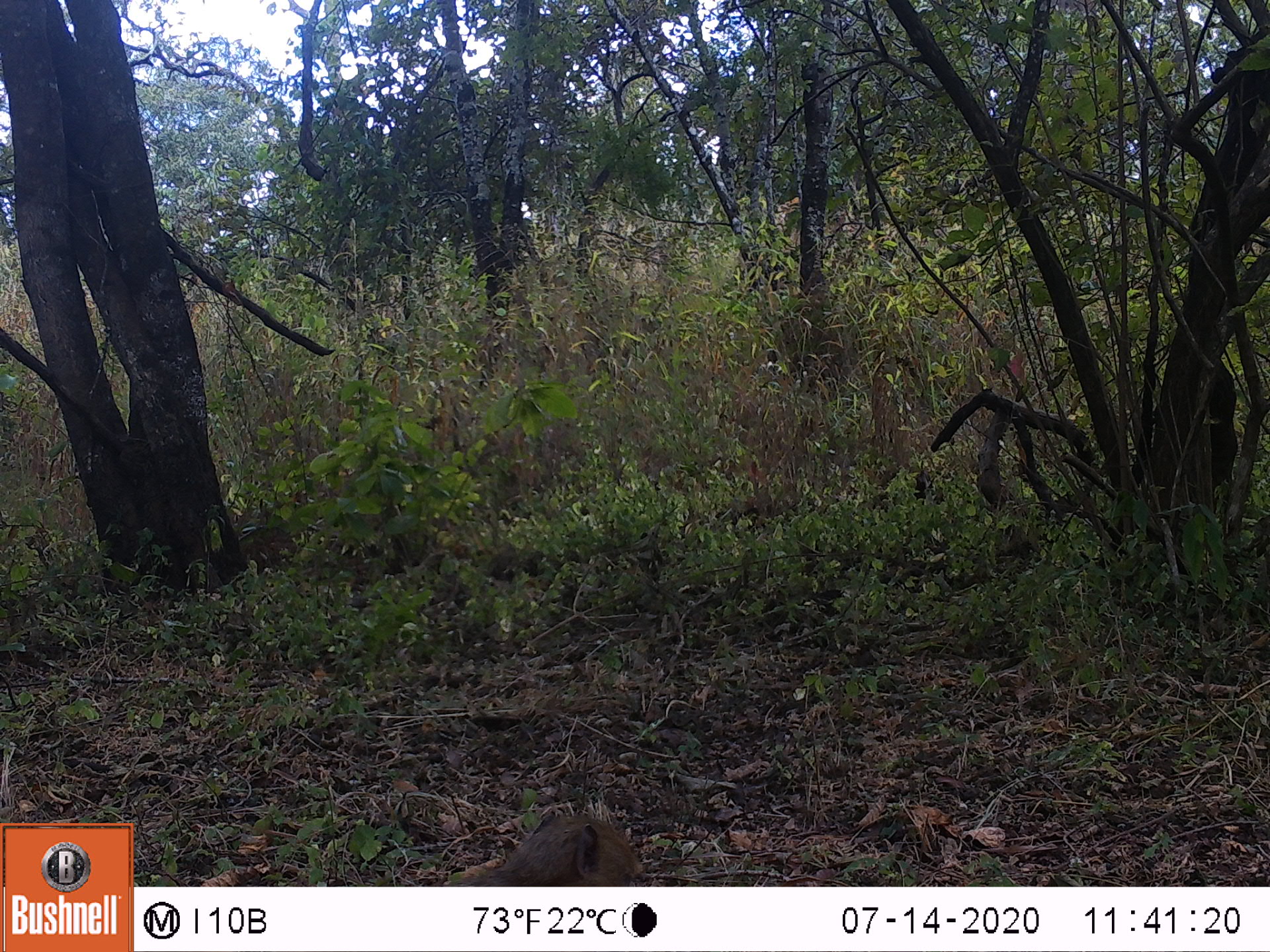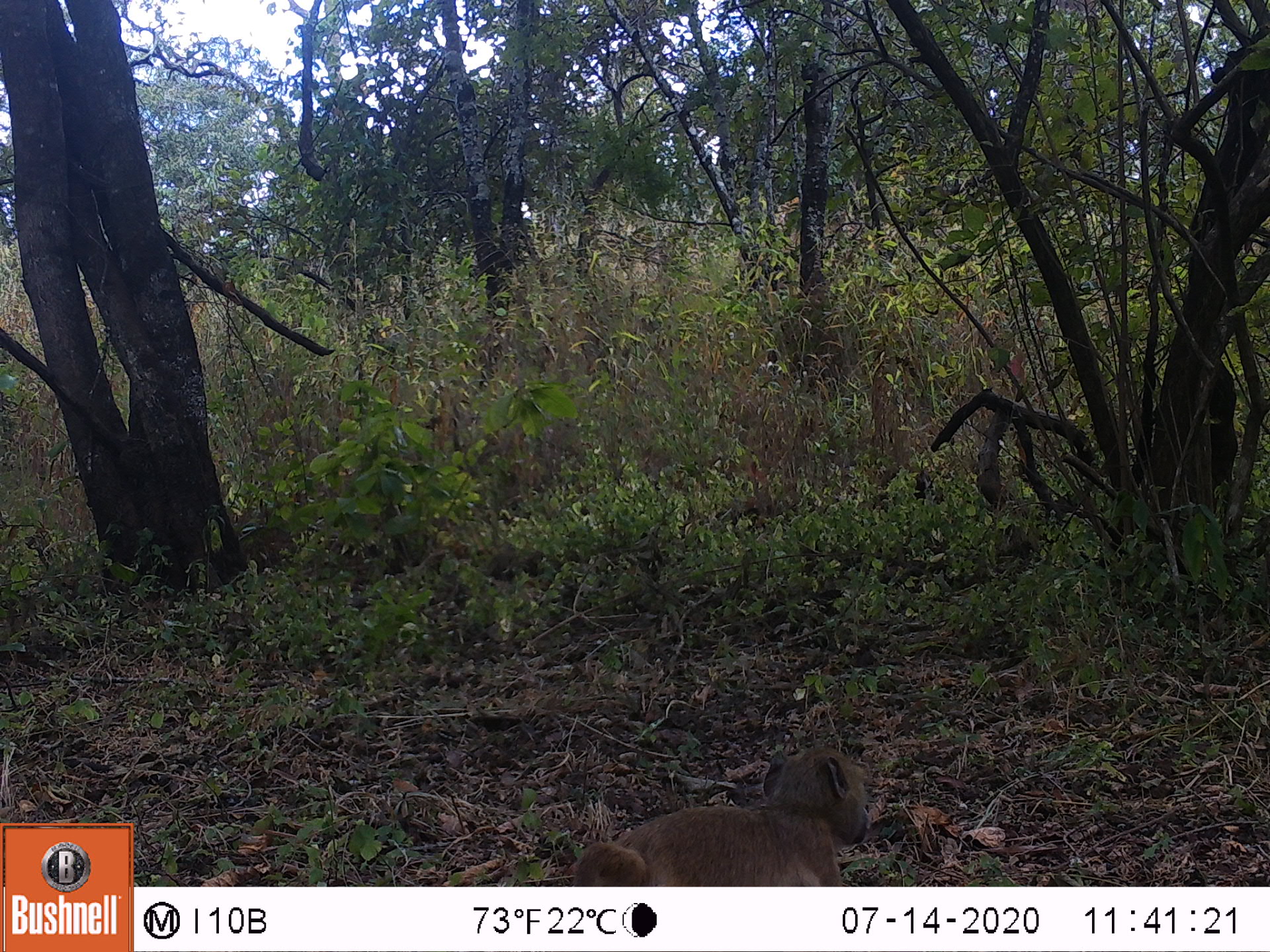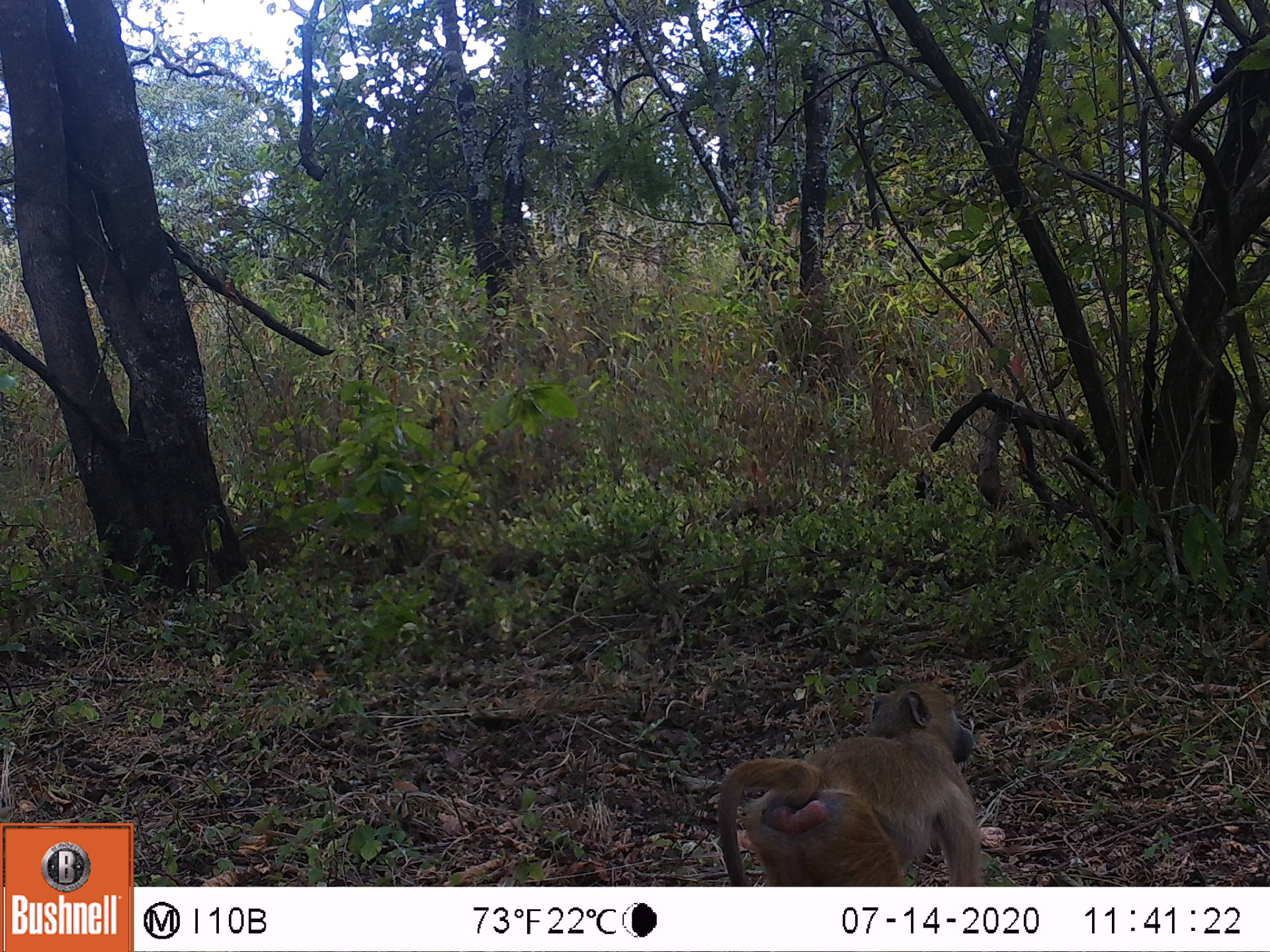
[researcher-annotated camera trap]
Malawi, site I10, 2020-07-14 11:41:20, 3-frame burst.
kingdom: Animalia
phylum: Chordata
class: Mammalia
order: Primates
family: Cercopithecidae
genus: Papio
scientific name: Papio cynocephalus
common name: yellow baboon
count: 1